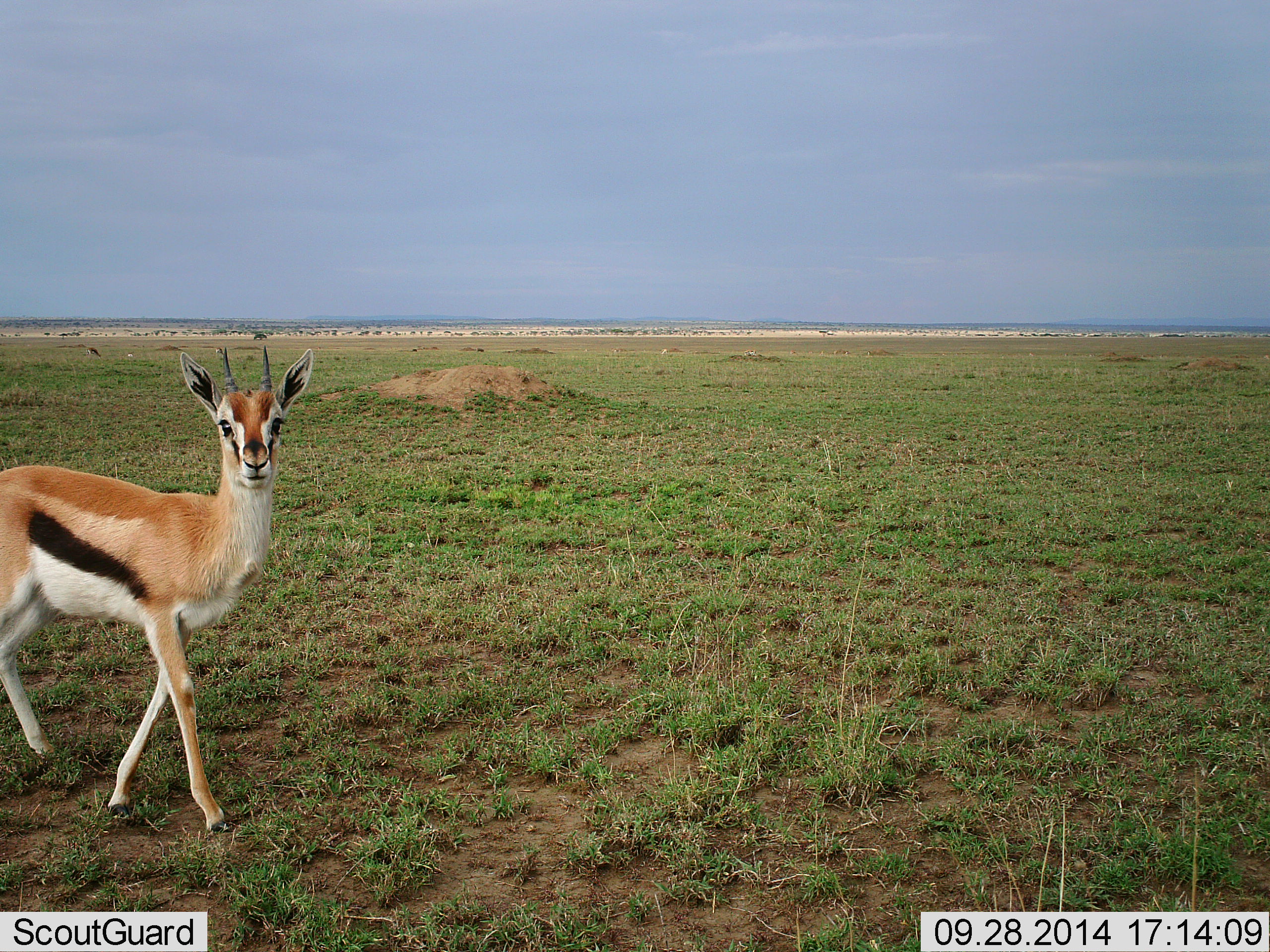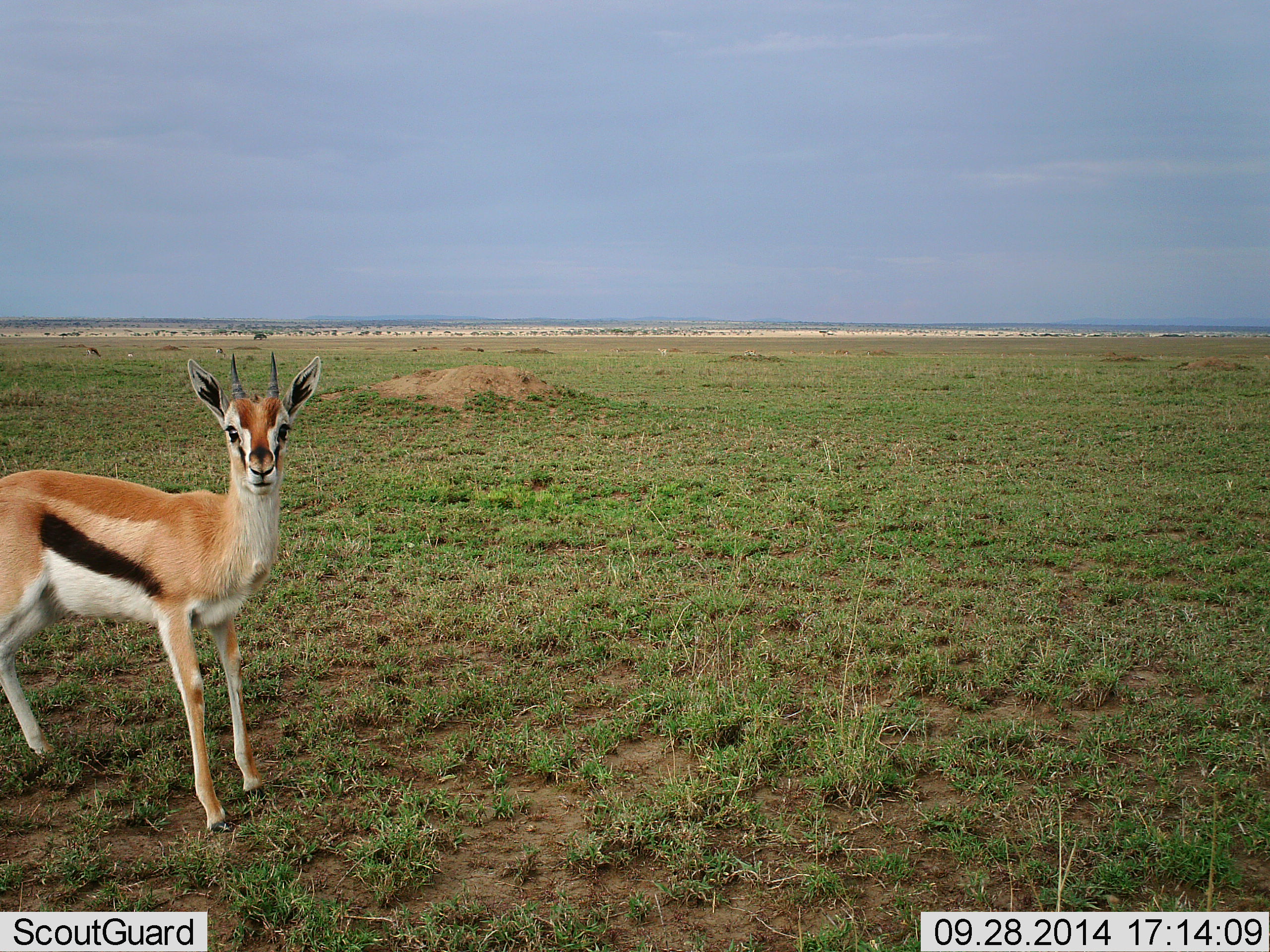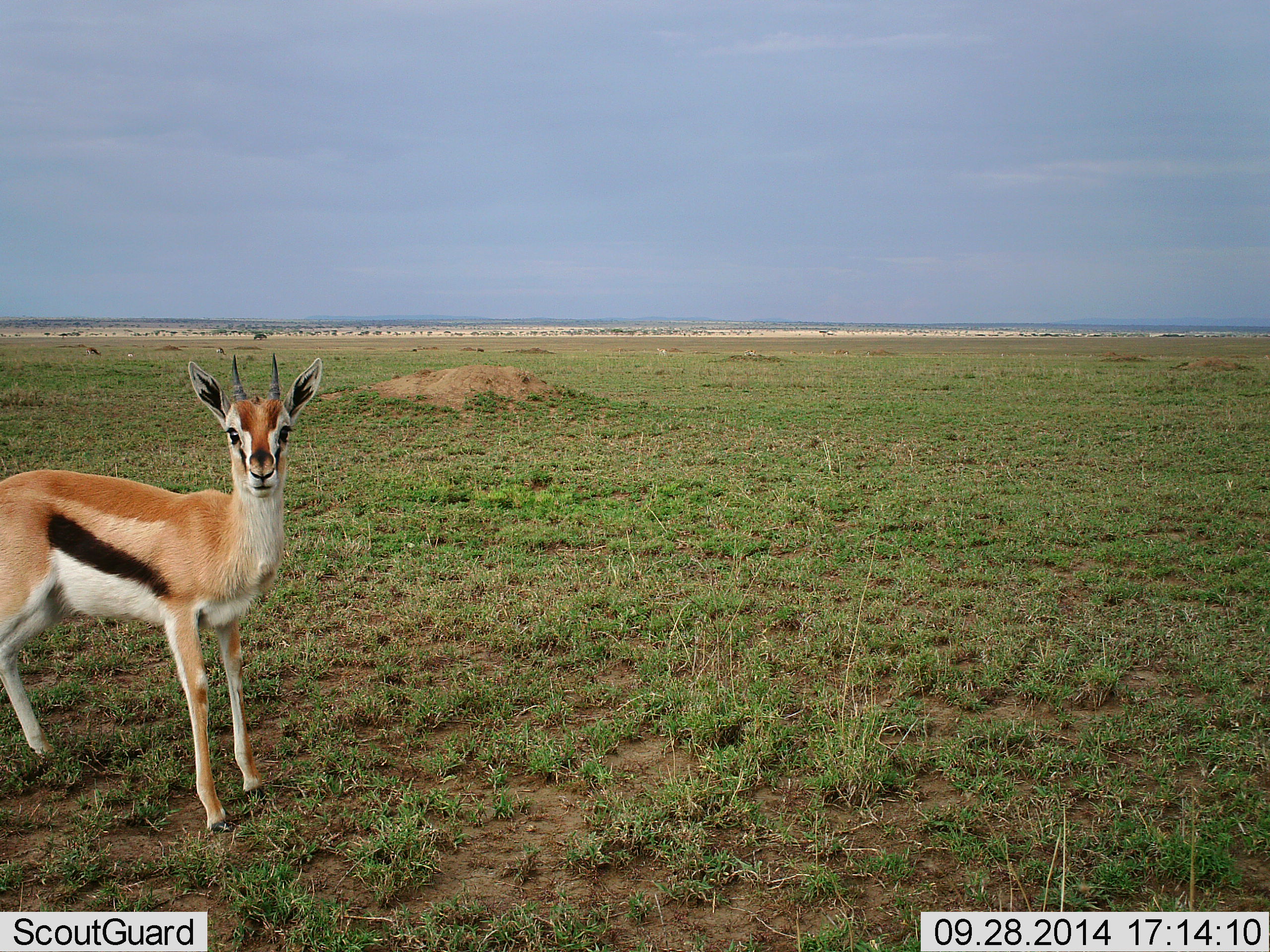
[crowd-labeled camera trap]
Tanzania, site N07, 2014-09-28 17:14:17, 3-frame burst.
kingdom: Animalia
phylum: Chordata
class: Mammalia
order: Artiodactyla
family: Bovidae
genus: Eudorcas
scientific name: Eudorcas thomsonii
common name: thomson's gazelle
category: gazellethomsons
Gazellethomsons (thomson's gazelle) (Eudorcas thomsonii), count 1. Behavior (volunteer vote fractions): standing 100%, resting 0%, moving 0%, interacting 0%. Young present (vote fraction): 0%. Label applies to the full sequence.